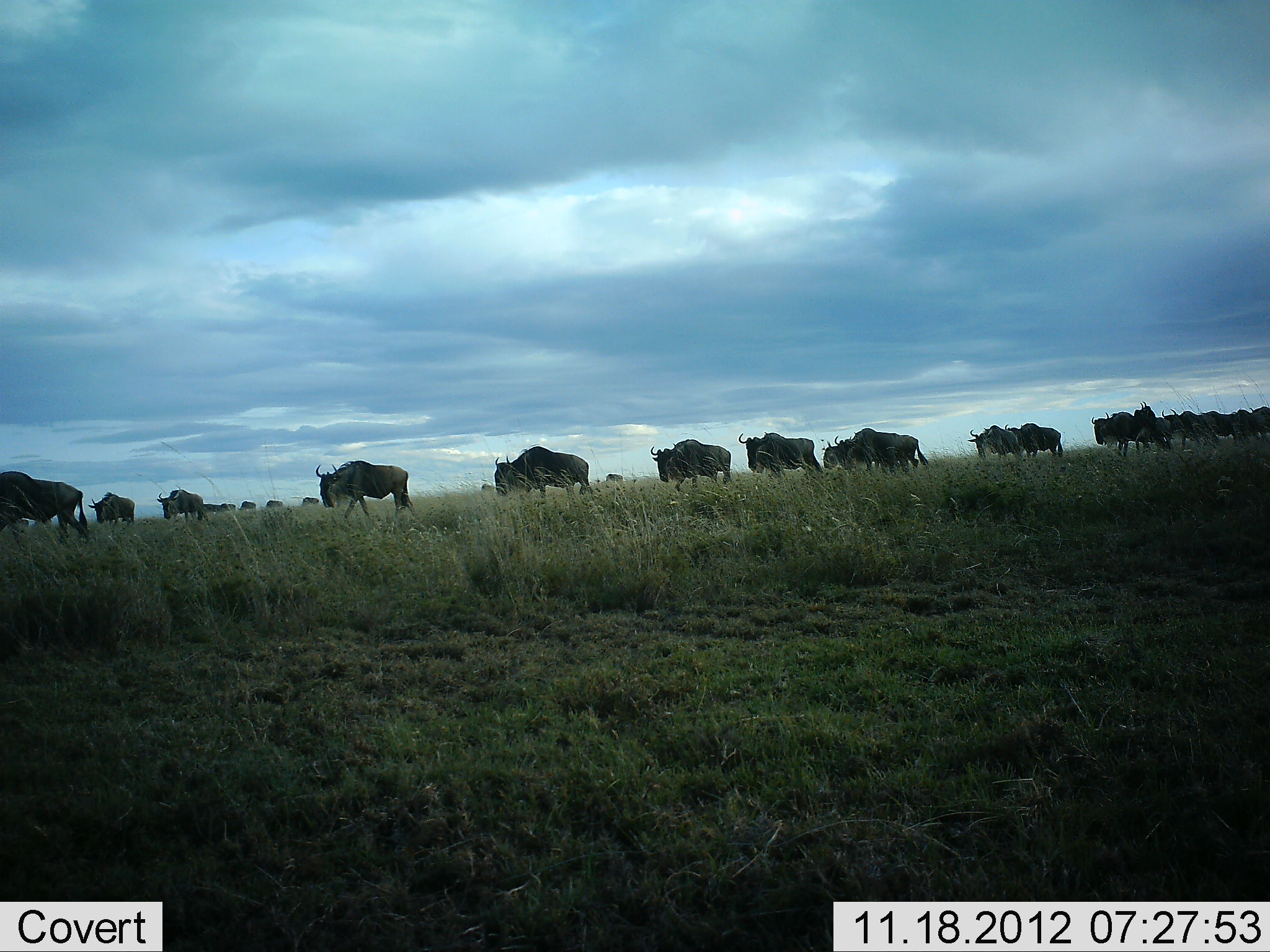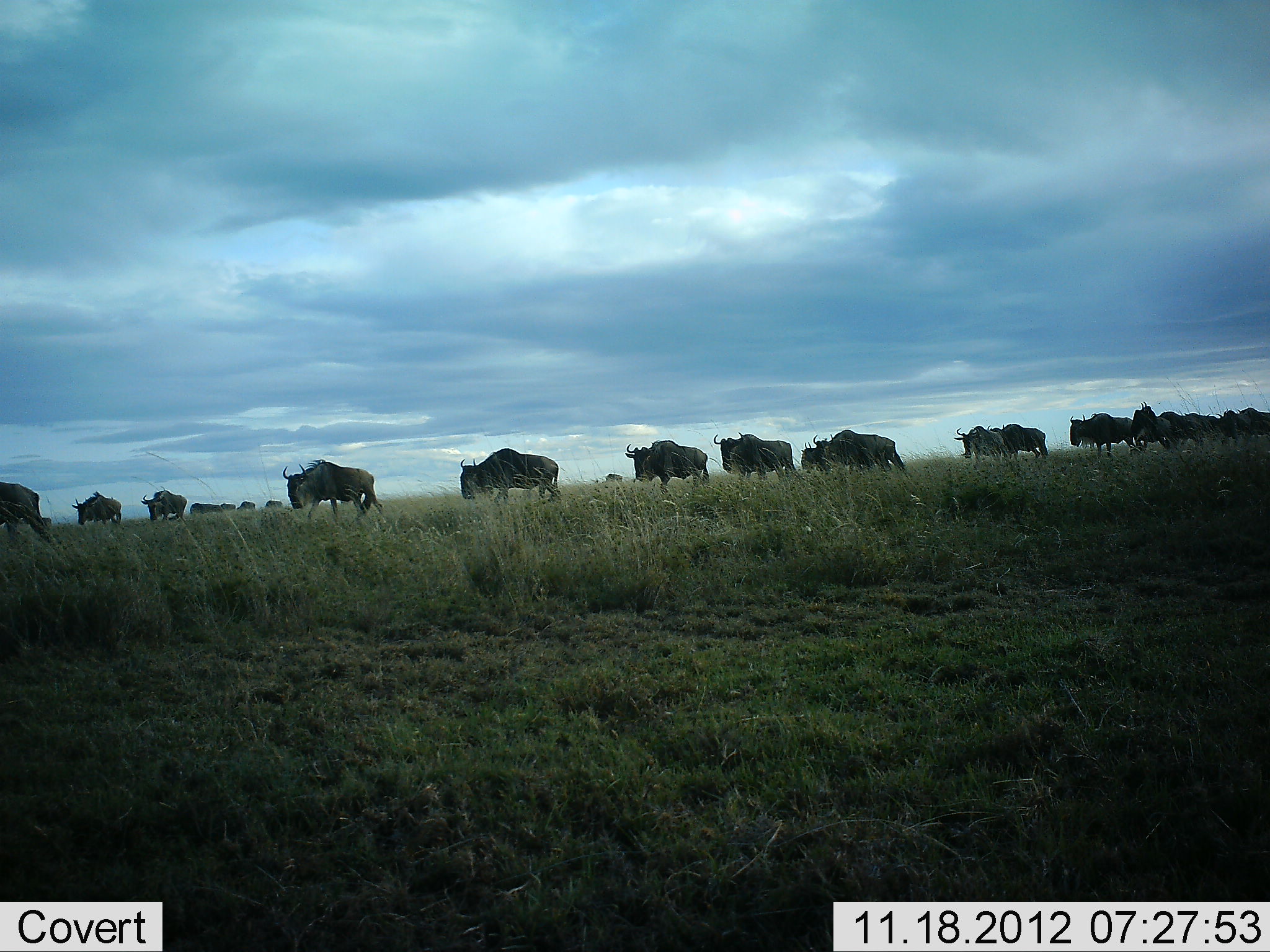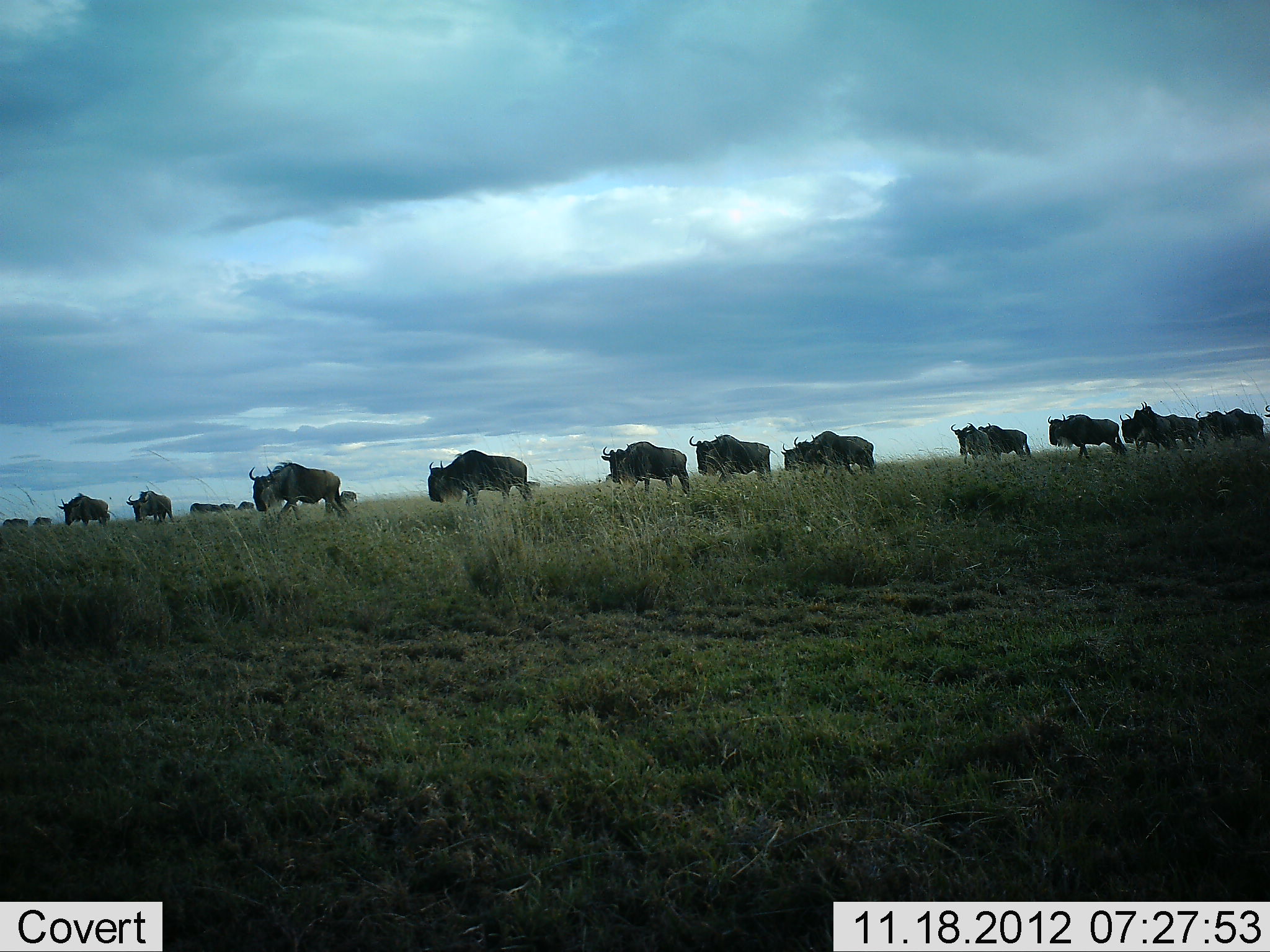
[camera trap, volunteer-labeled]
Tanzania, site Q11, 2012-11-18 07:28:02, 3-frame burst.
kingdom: Animalia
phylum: Chordata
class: Mammalia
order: Artiodactyla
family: Bovidae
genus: Connochaetes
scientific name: Connochaetes taurinus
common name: blue wildebeest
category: wildebeest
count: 11-50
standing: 0%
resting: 0%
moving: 100%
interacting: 0%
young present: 0%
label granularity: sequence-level